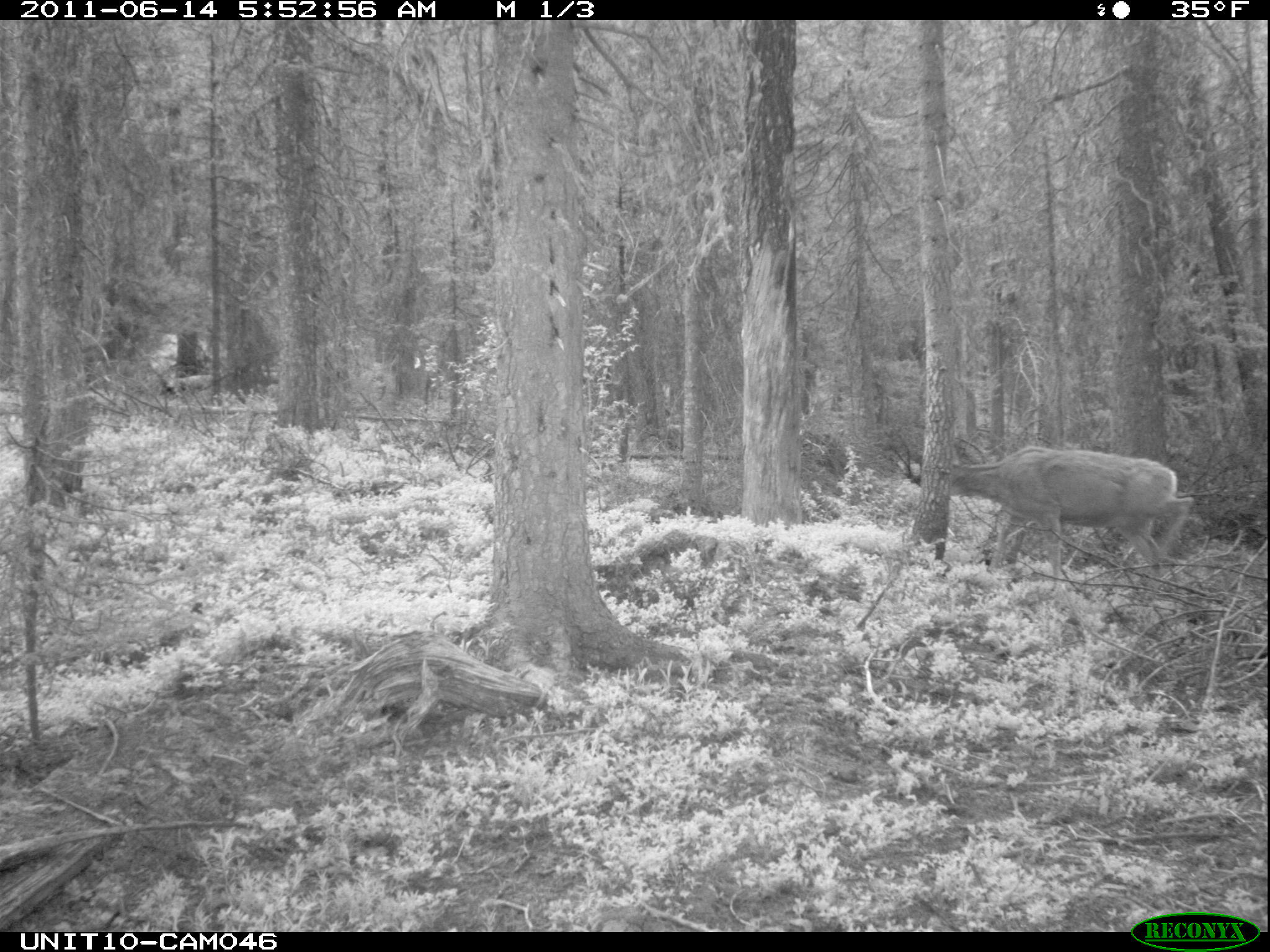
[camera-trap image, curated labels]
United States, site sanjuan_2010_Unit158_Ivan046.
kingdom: Animalia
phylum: Chordata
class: Mammalia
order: Artiodactyla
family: Cervidae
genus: Odocoileus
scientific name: Odocoileus hemionus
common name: mule deer